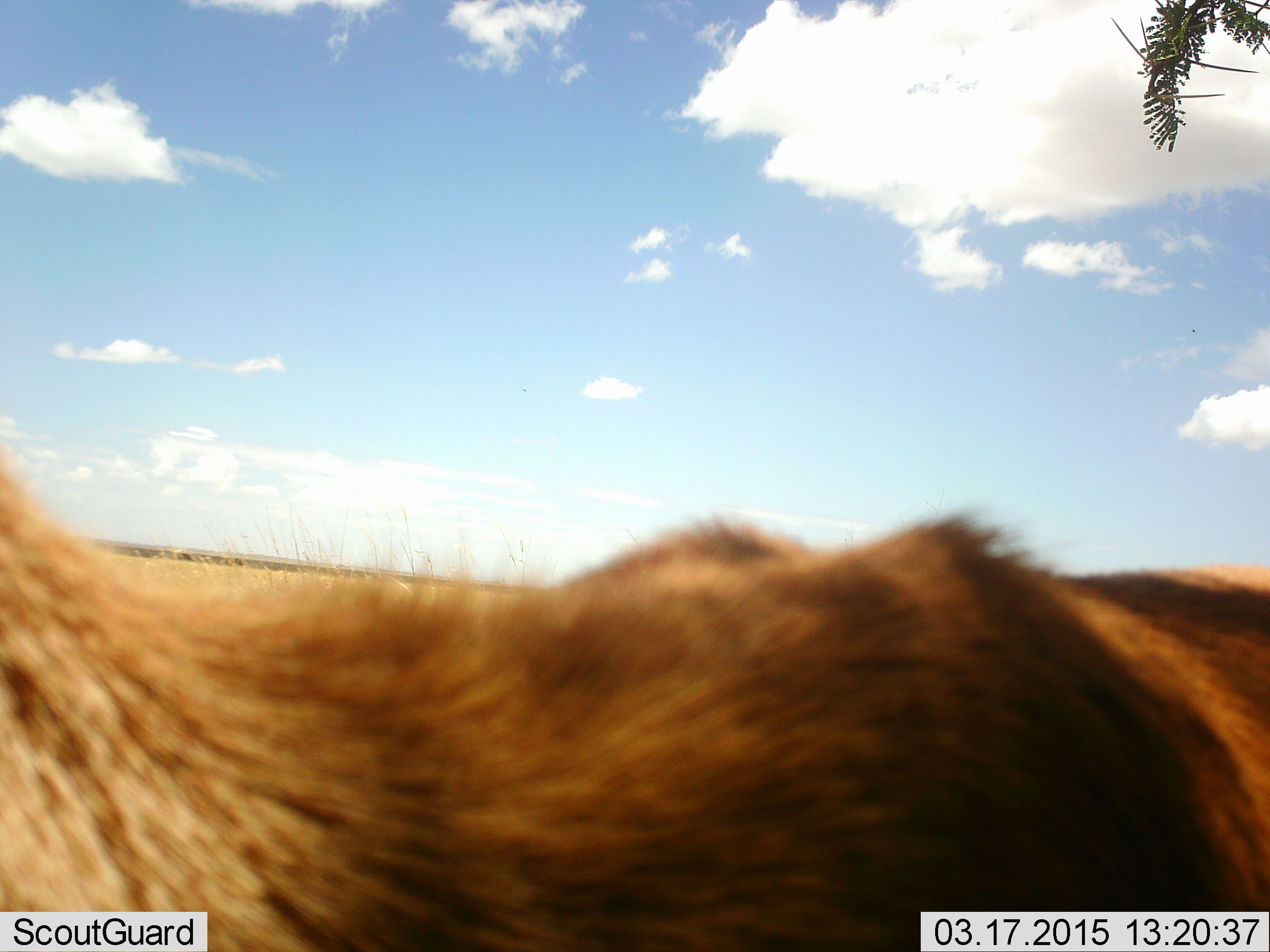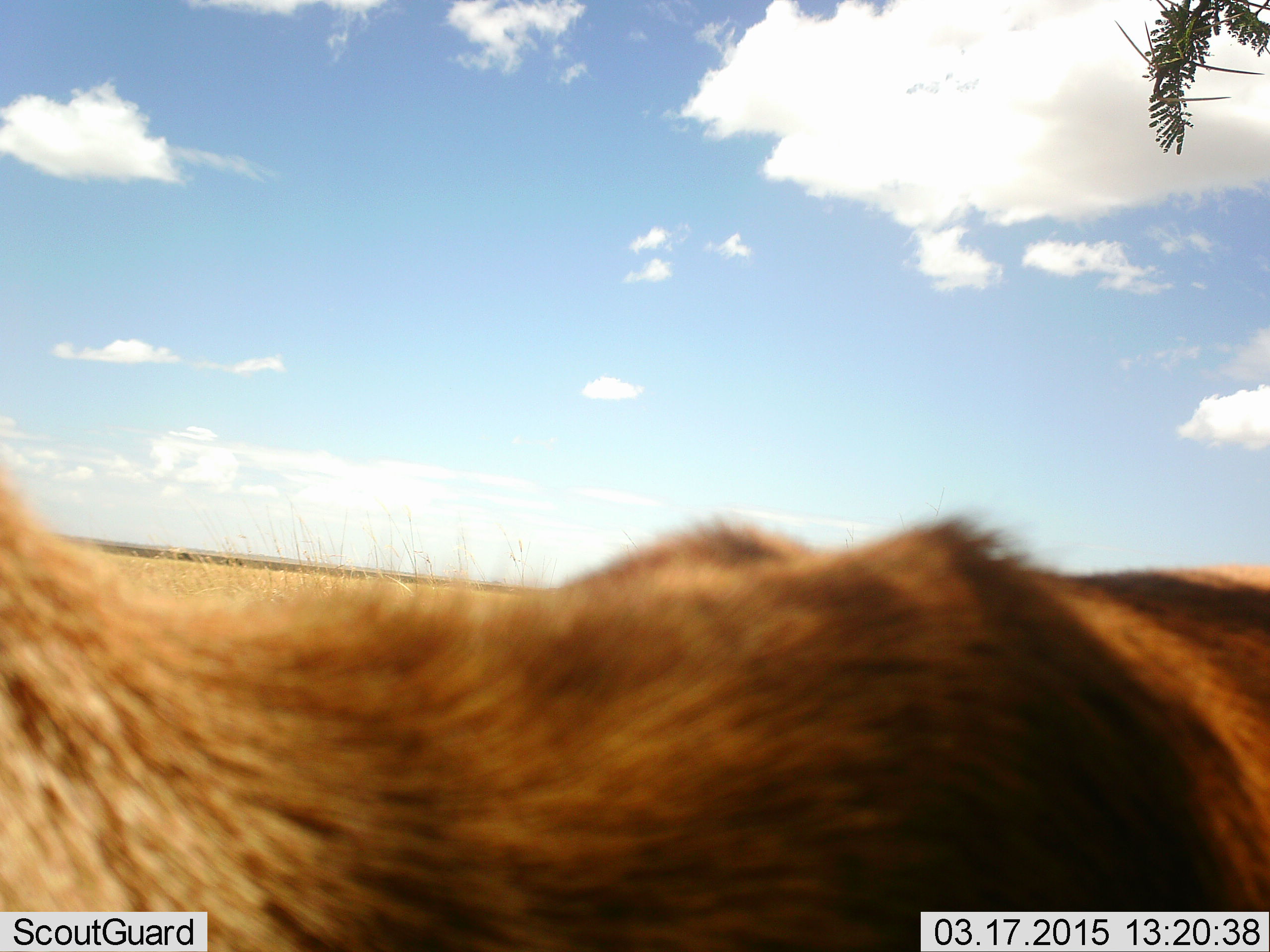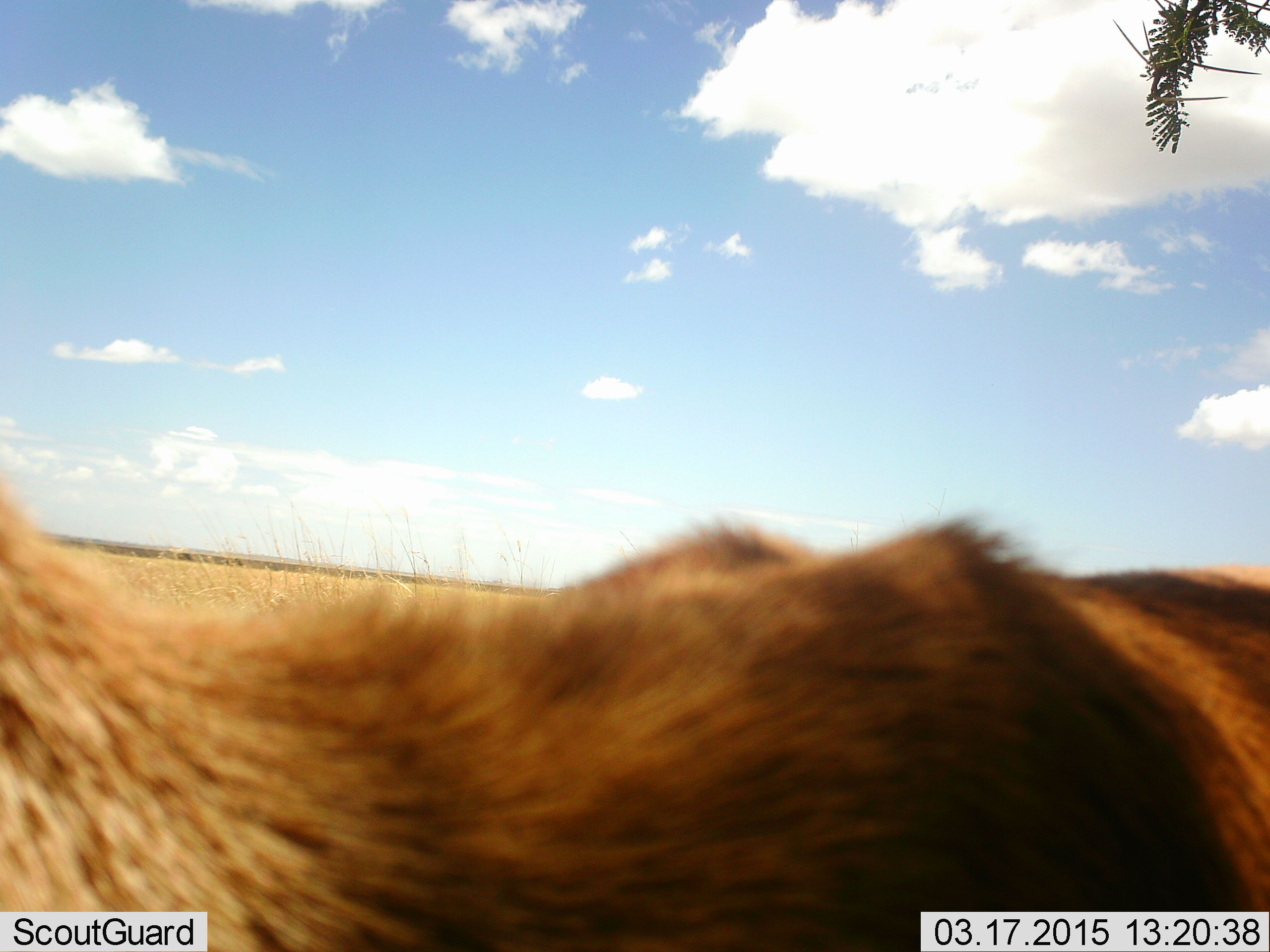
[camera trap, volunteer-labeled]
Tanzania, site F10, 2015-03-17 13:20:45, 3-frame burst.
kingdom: Animalia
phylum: Chordata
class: Mammalia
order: Artiodactyla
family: Bovidae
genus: Aepyceros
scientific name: Aepyceros melampus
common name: impala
Impala (Aepyceros melampus), count 1. Behavior (volunteer vote fractions): standing 86%, resting 0%, moving 14%, interacting 0%. Young present (vote fraction): 0%. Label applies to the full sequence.